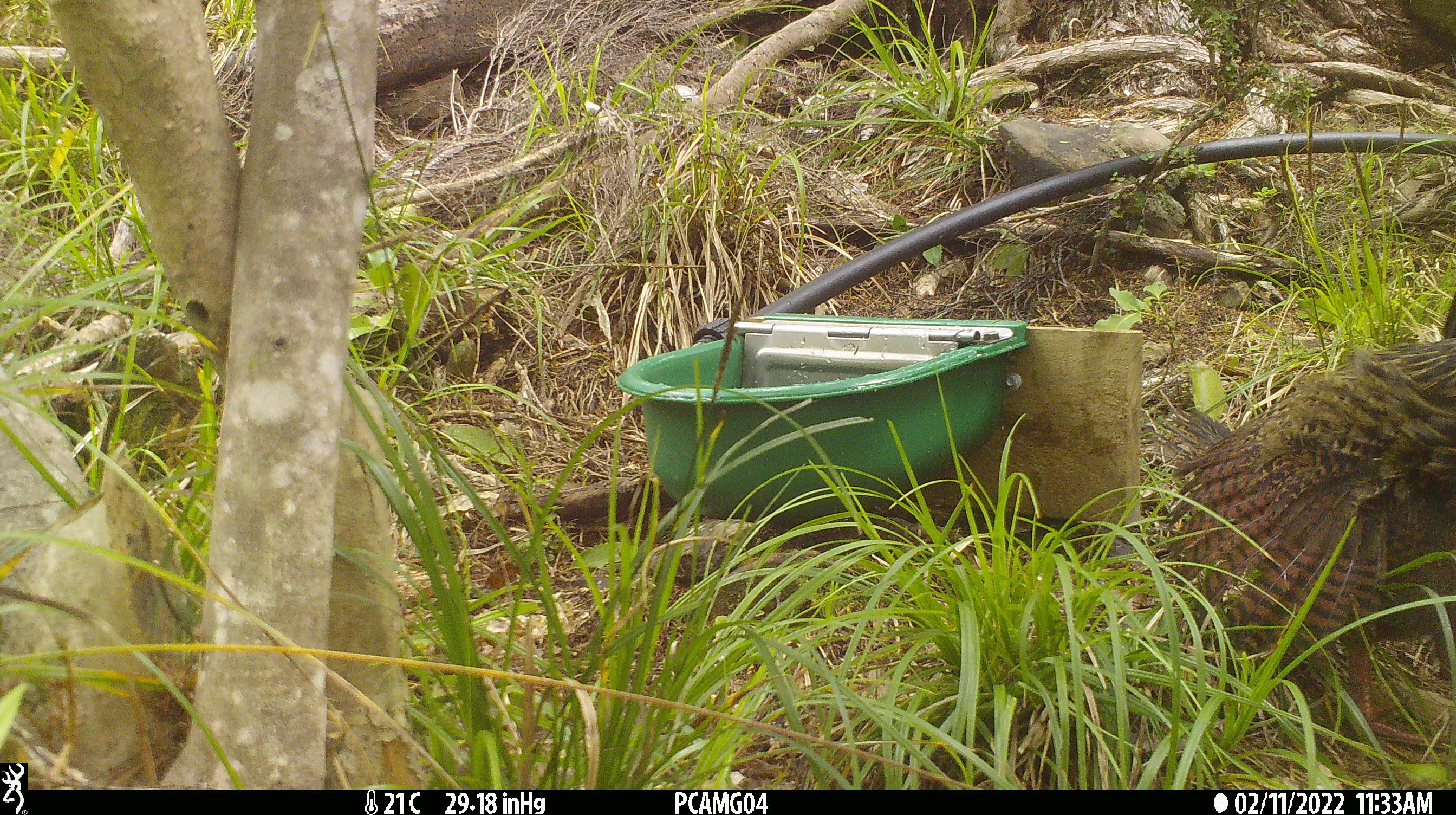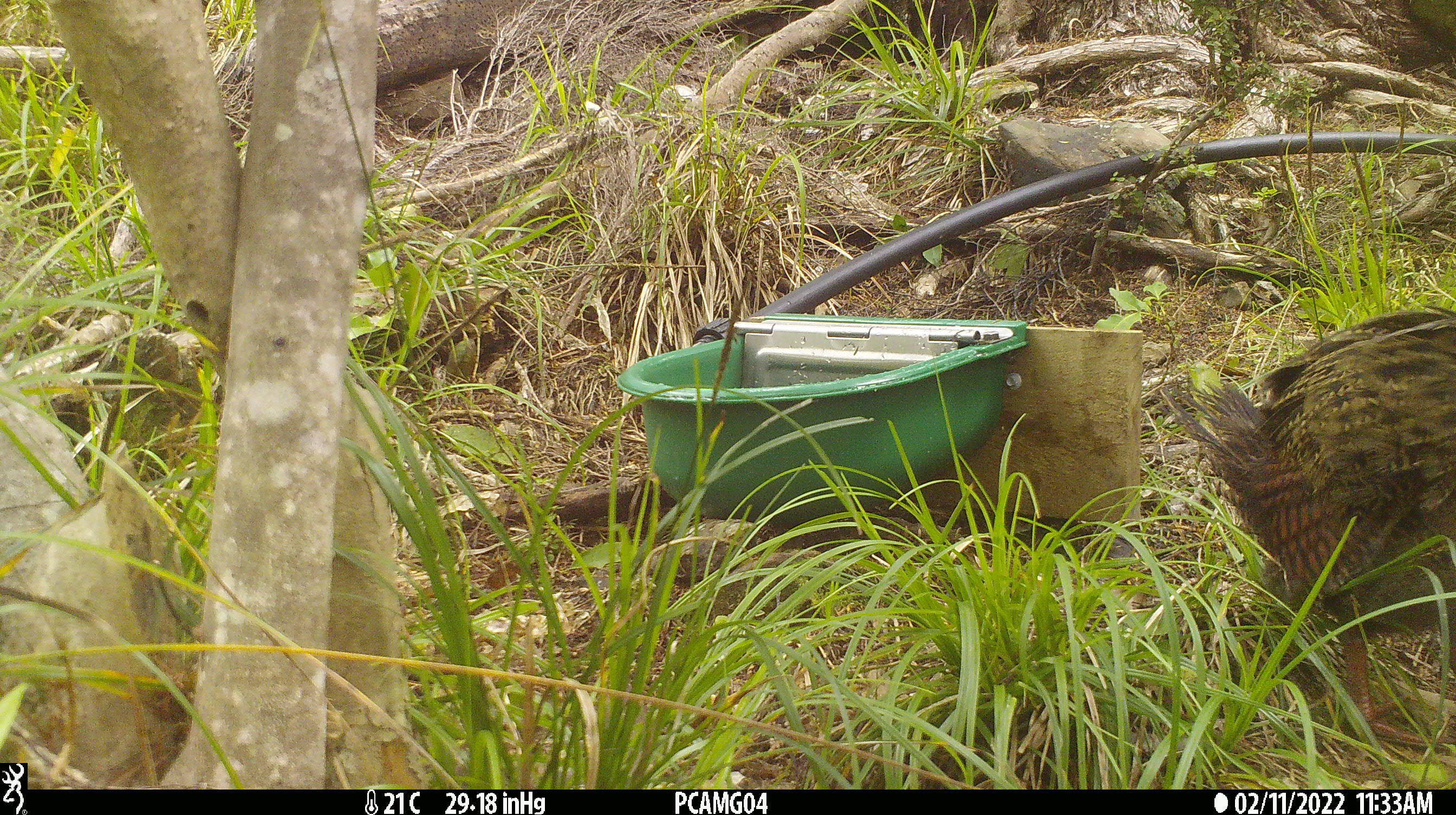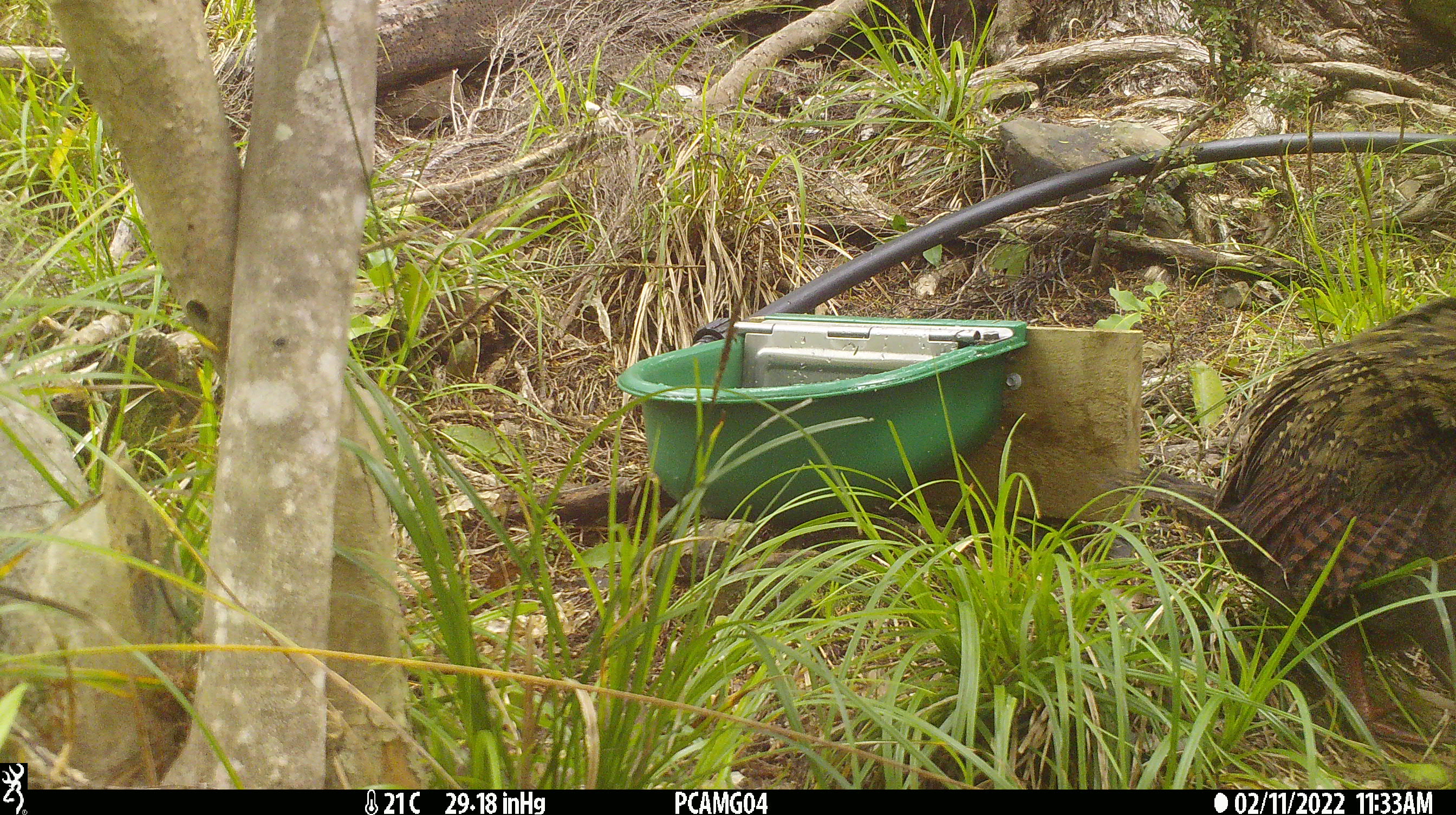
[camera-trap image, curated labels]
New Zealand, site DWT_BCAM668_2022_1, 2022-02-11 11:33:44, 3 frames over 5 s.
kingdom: Animalia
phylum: Chordata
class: Aves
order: Gruiformes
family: Rallidae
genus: Gallirallus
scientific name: Gallirallus australis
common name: weka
Weka (Gallirallus australis).